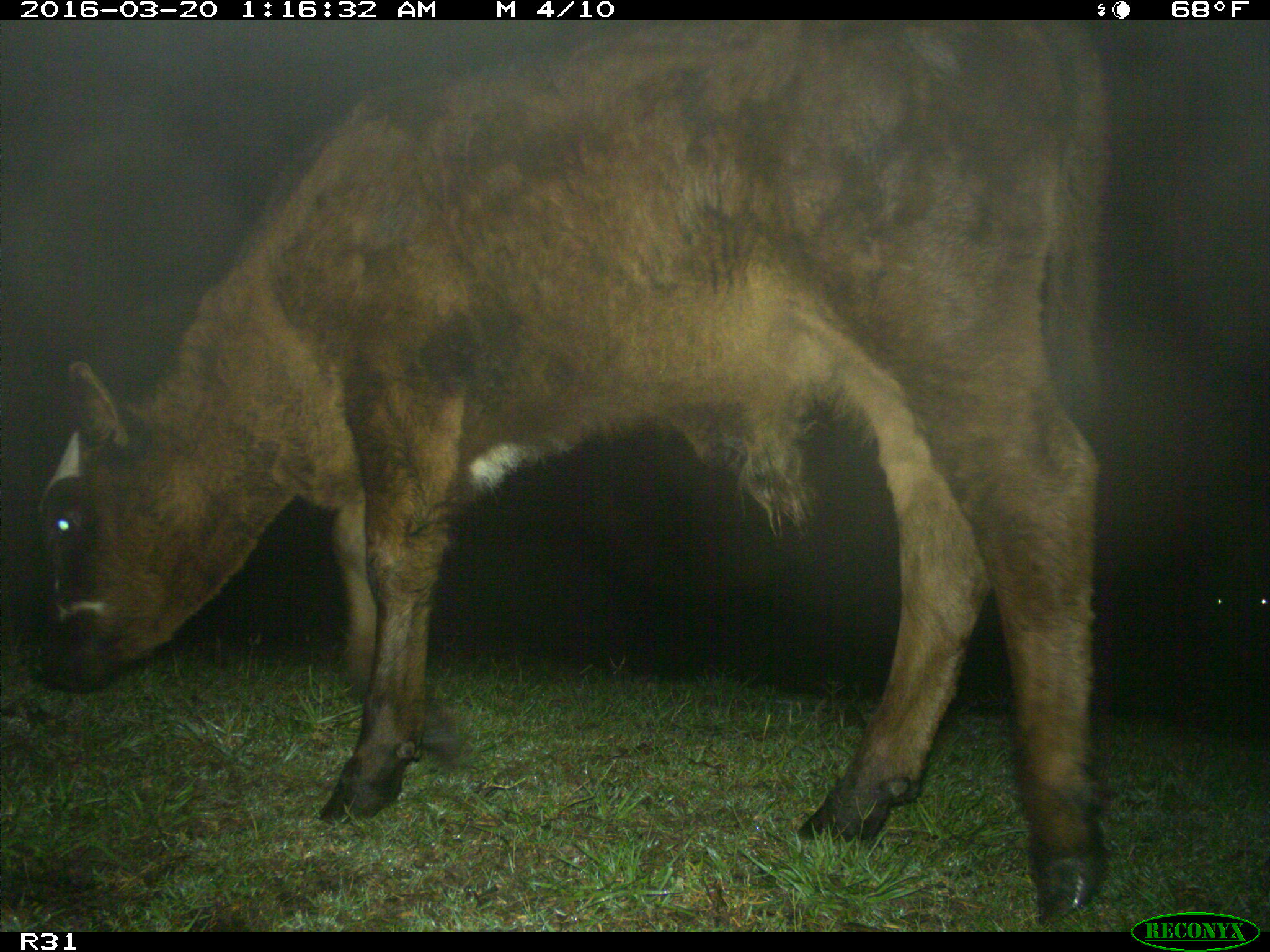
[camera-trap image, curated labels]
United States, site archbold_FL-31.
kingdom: Animalia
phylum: Chordata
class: Mammalia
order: Artiodactyla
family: Bovidae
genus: Bos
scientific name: Bos taurus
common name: domestic cow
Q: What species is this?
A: Bos taurus (domestic cow).